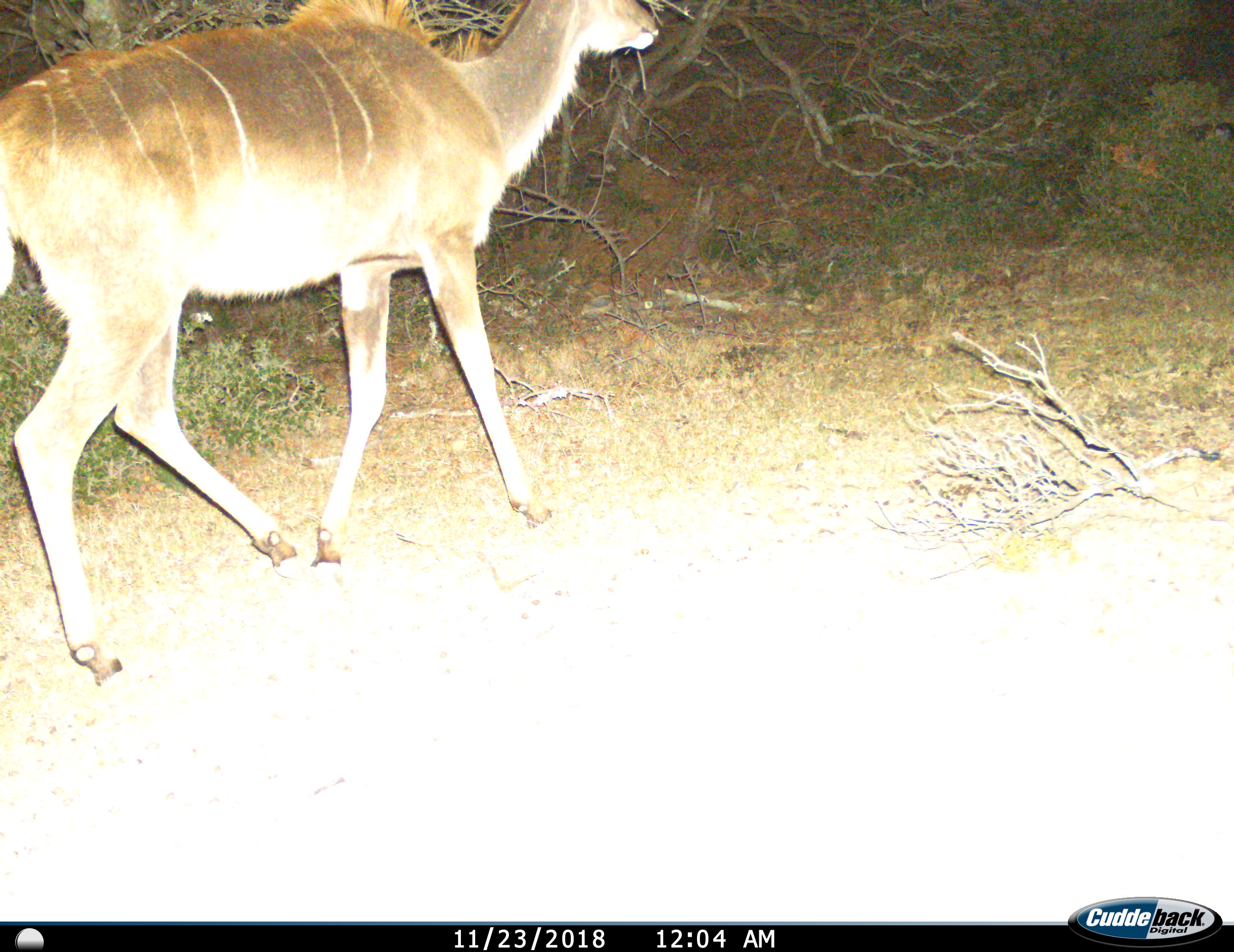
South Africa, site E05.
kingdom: Animalia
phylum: Chordata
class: Mammalia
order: Artiodactyla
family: Bovidae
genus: Tragelaphus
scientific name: Tragelaphus strepsiceros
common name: greater kudu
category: kudu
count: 1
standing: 0%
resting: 0%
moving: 100%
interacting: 0%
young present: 0%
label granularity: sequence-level